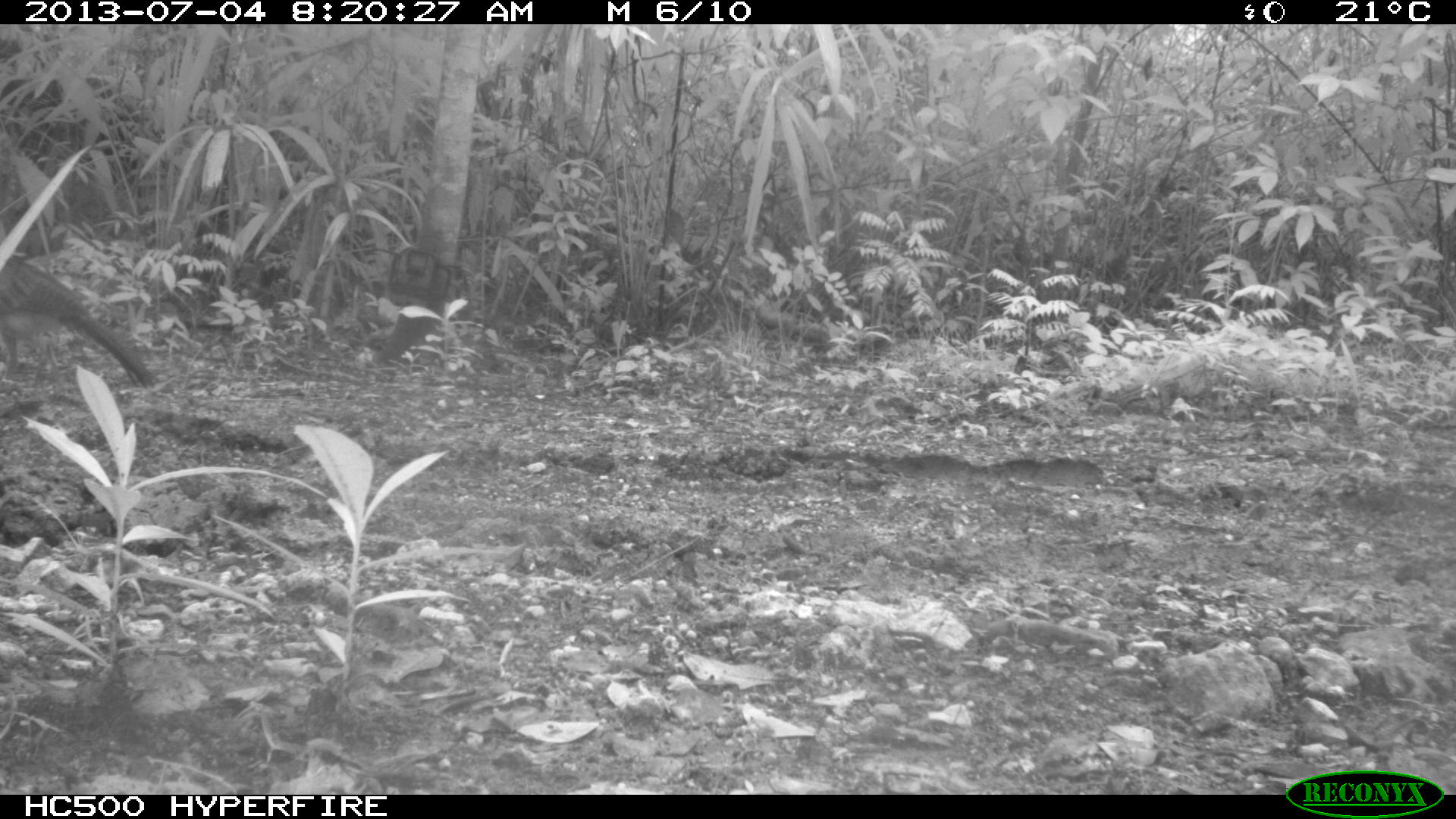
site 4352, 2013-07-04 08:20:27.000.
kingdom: Animalia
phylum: Chordata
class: Aves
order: Galliformes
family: Cracidae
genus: Crax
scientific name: Crax rubra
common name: great curassow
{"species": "Crax rubra (great curassow)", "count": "1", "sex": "female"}